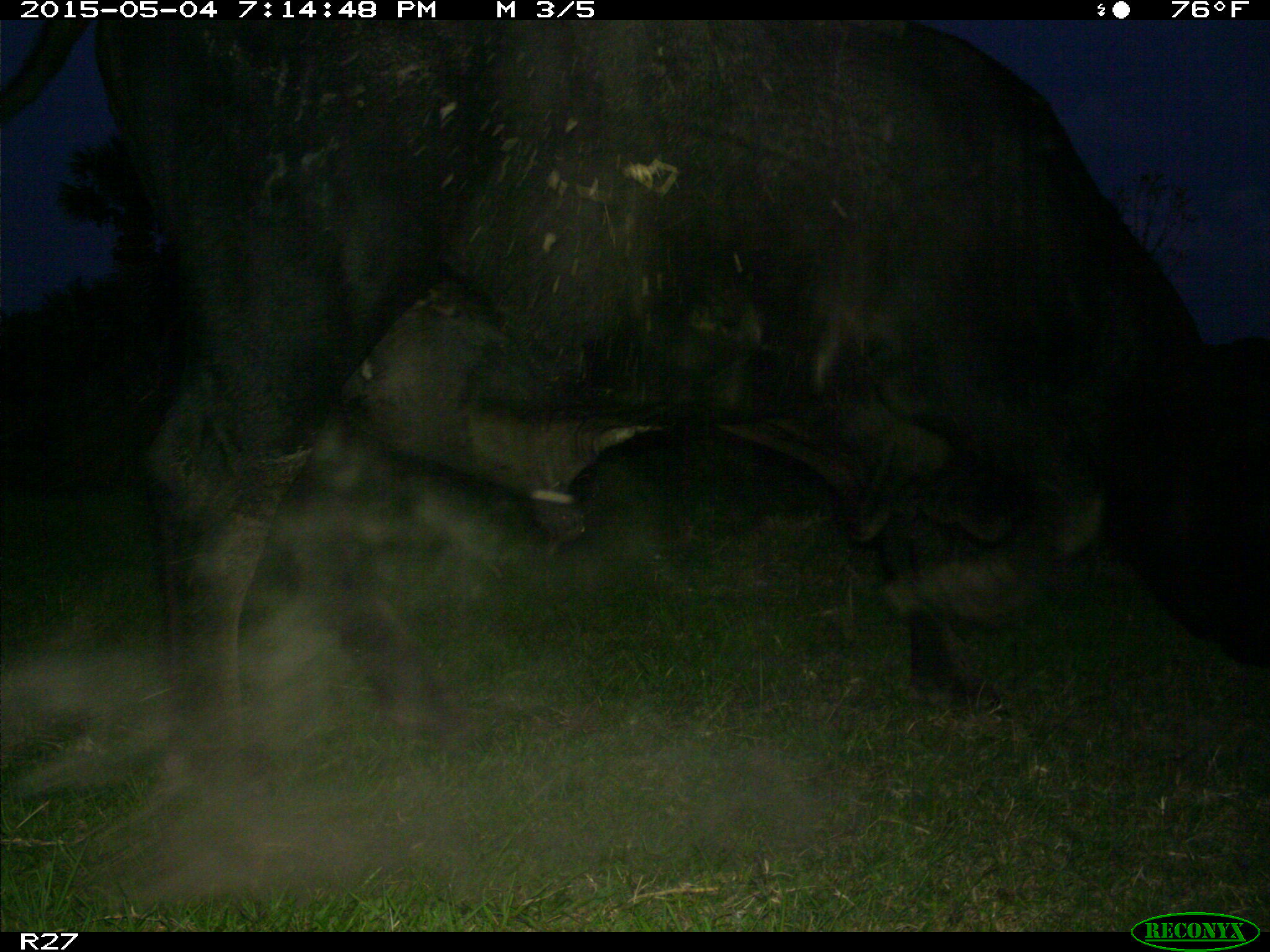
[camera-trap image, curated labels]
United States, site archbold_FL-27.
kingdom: Animalia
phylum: Chordata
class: Mammalia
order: Artiodactyla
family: Bovidae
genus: Bos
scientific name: Bos taurus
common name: domestic cow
Bos taurus (domestic cow).